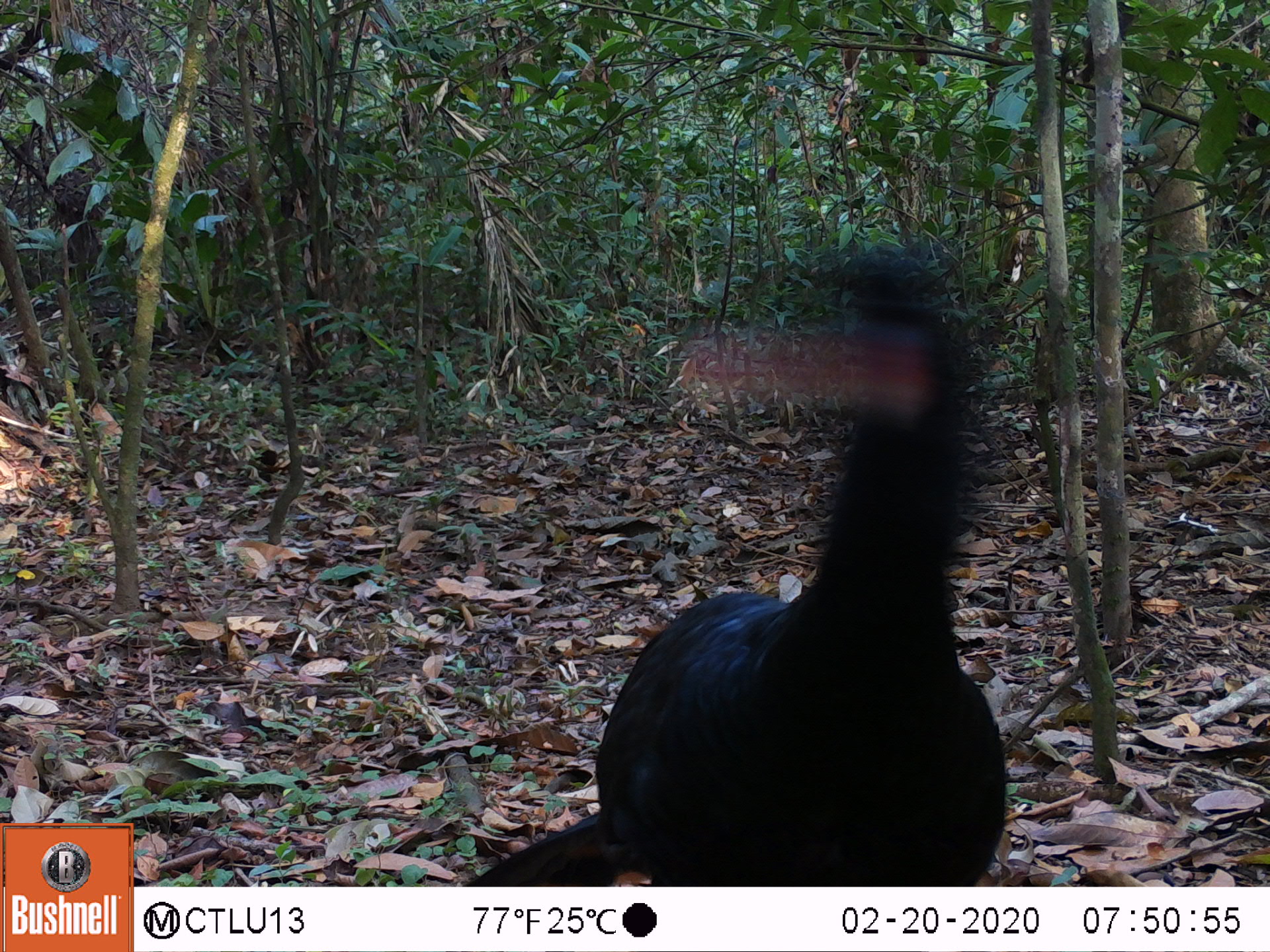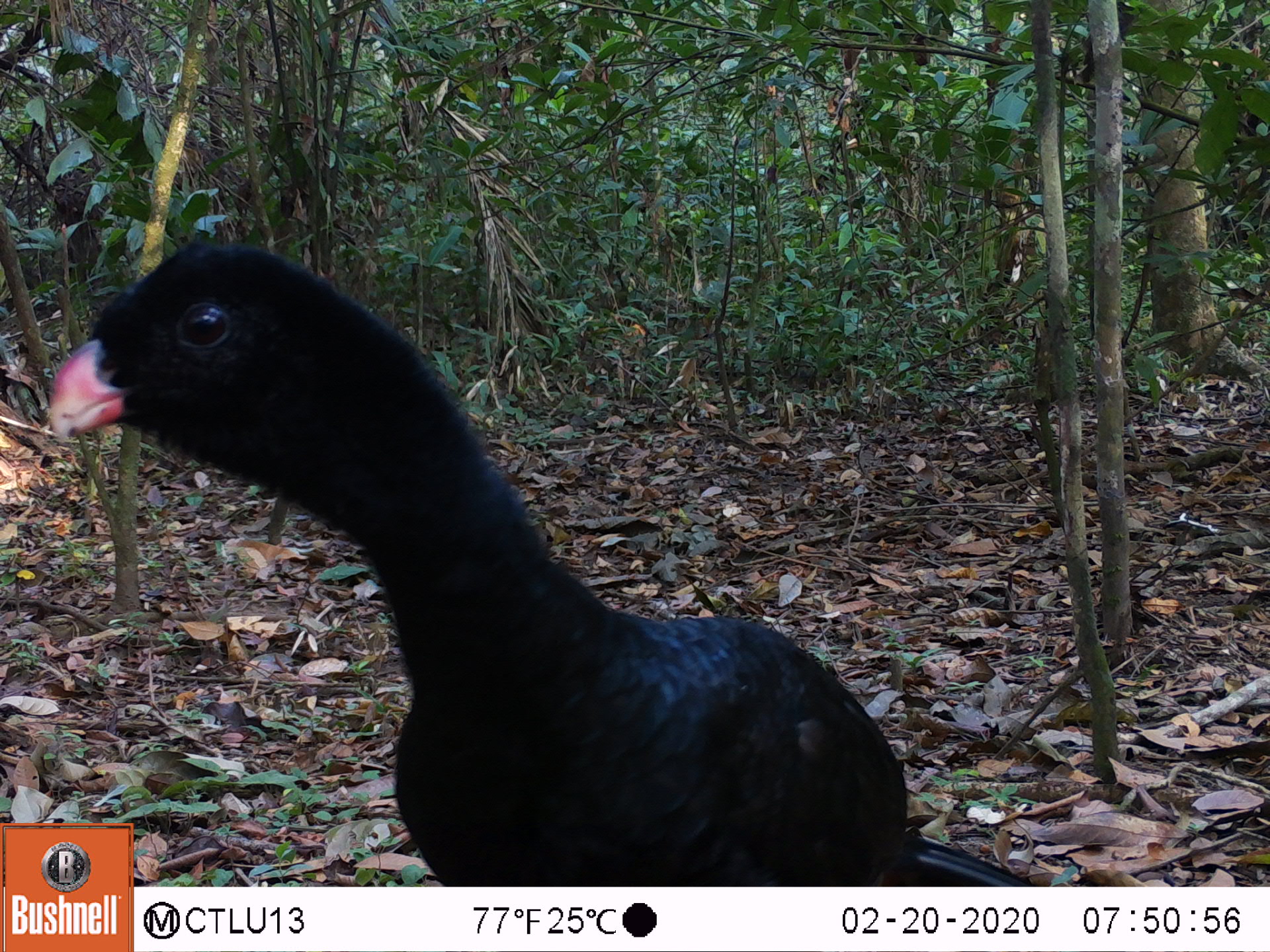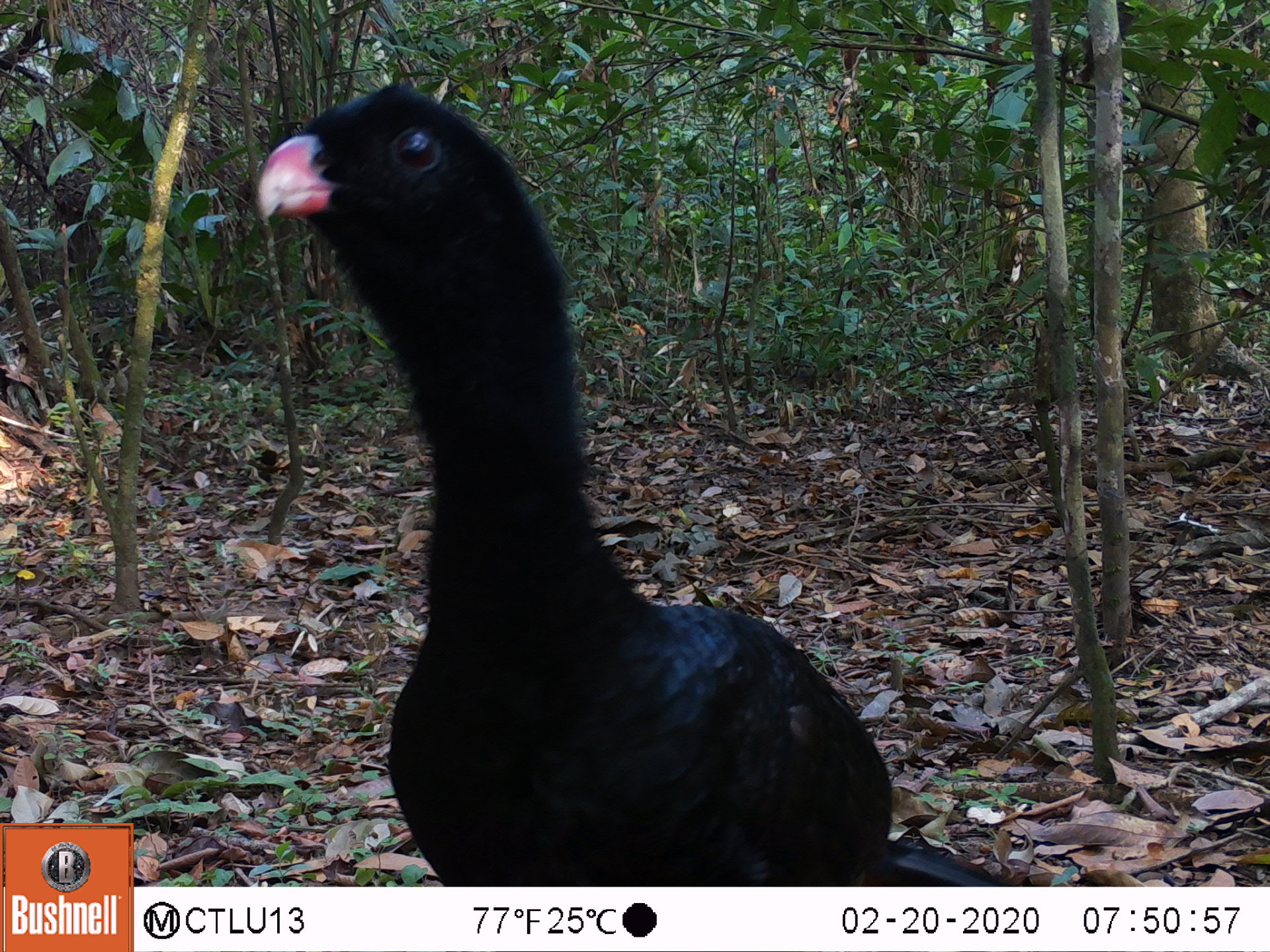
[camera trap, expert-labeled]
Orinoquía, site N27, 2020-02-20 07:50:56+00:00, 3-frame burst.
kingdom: Animalia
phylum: Chordata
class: Aves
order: Galliformes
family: Cracidae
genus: Mitu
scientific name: Mitu salvini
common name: salvin's currasow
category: salvins curassow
Salvins curassow (salvin's currasow) (Mitu salvini).